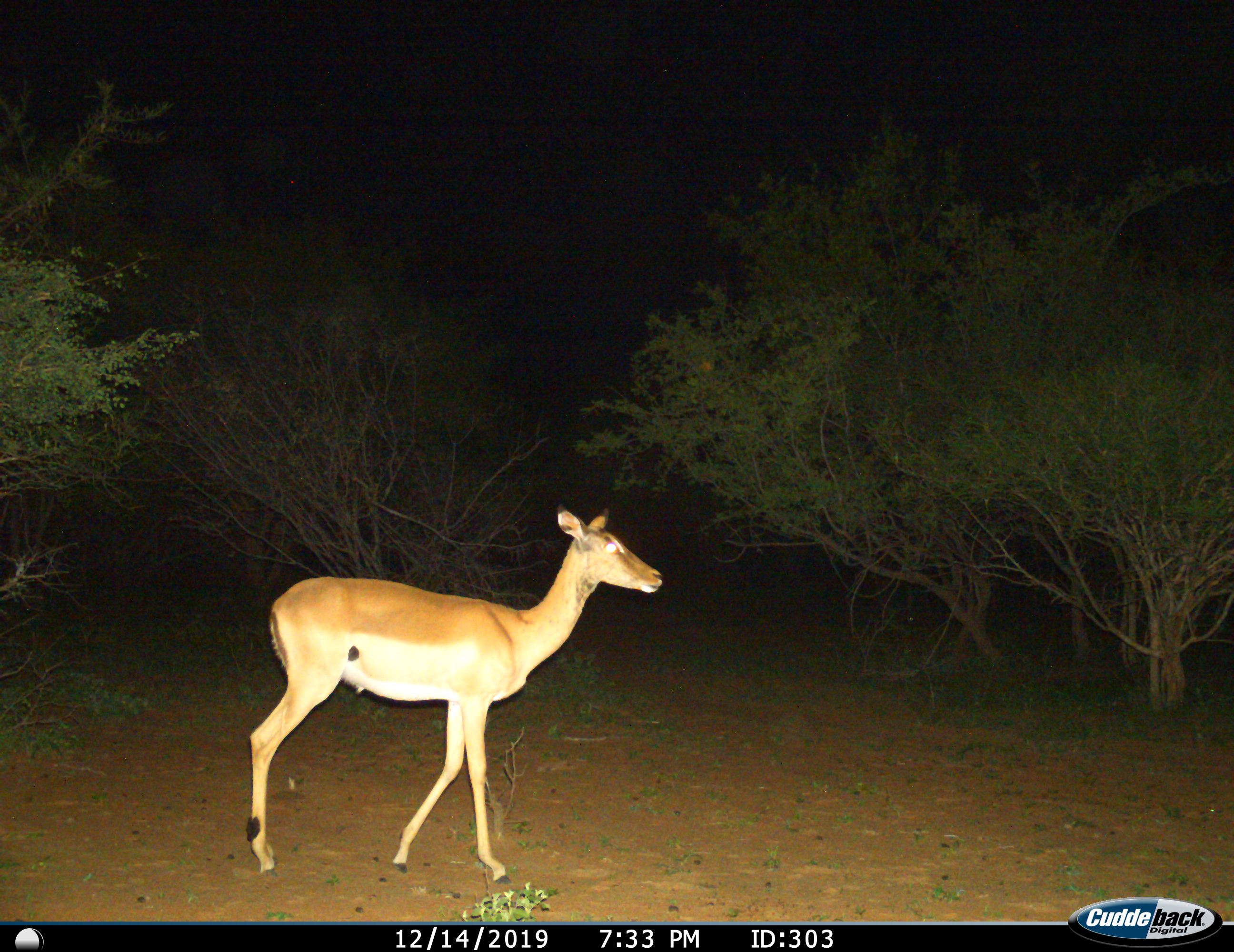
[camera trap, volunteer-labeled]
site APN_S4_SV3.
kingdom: Animalia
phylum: Chordata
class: Mammalia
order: Artiodactyla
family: Bovidae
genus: Aepyceros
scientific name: Aepyceros melampus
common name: impala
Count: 1.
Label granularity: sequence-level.